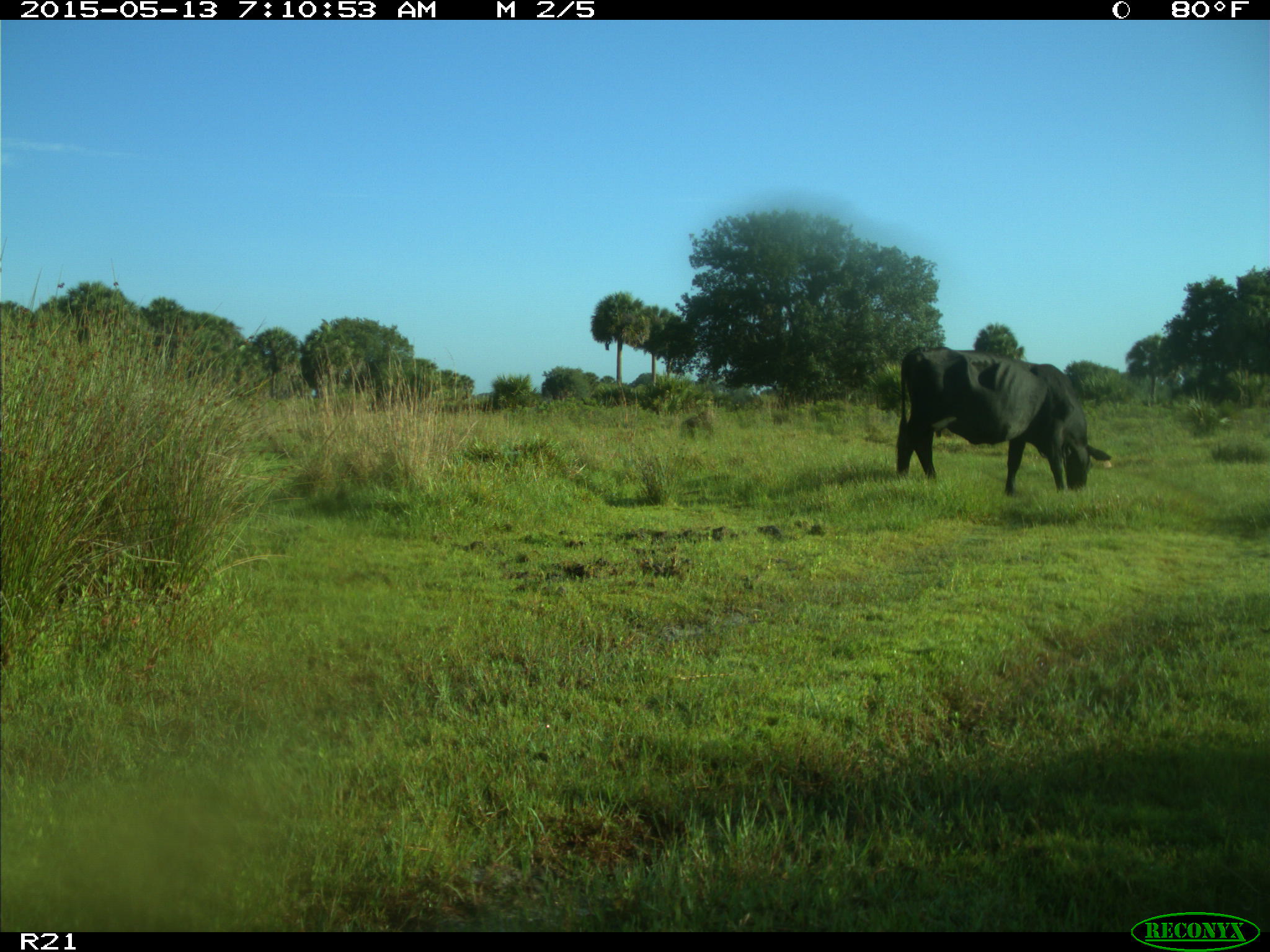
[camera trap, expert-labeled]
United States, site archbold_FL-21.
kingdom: Animalia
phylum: Chordata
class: Mammalia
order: Artiodactyla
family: Bovidae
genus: Bos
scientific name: Bos taurus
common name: domestic cow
Bos taurus (domestic cow).